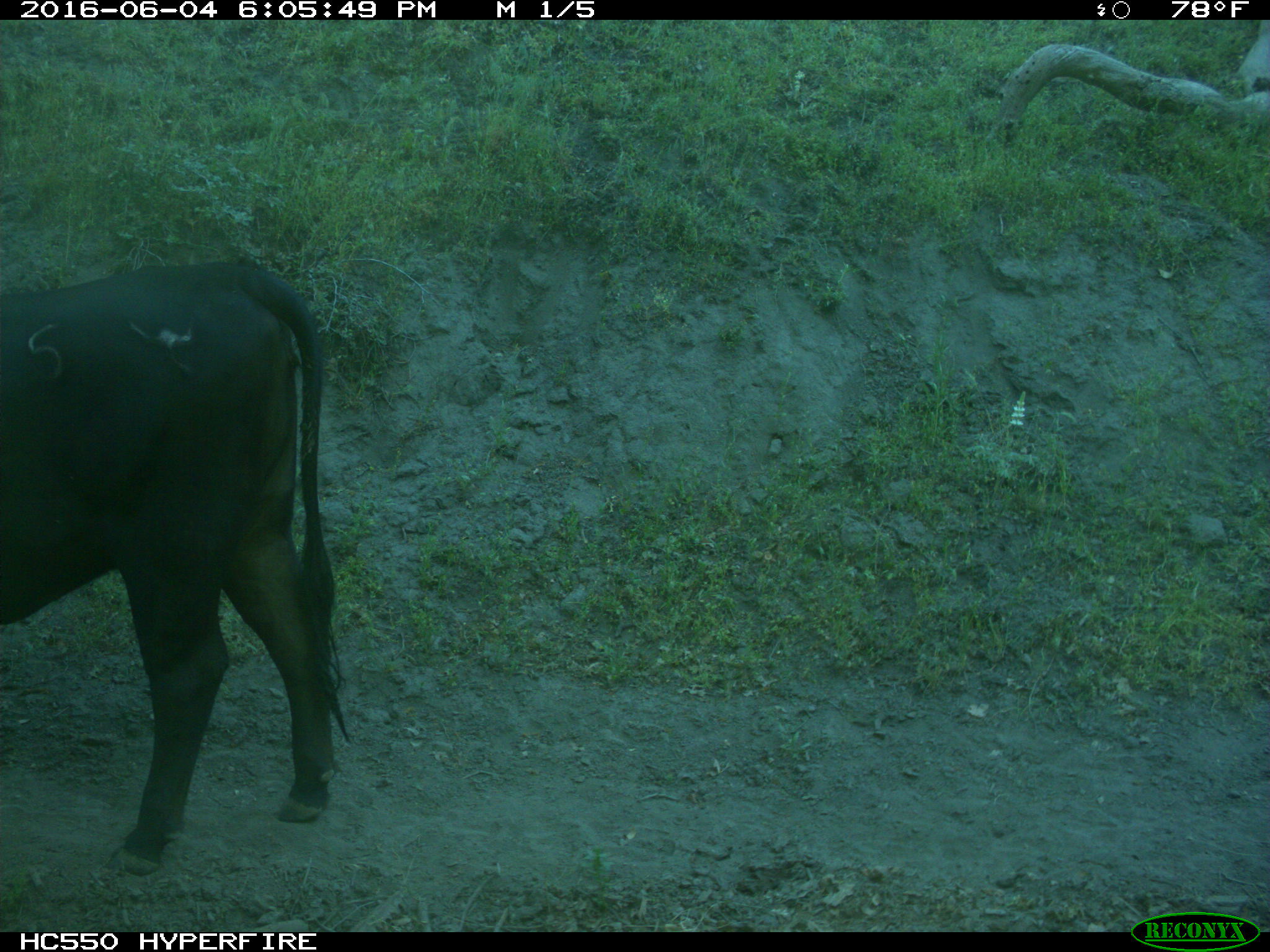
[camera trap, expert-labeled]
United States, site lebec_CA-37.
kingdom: Animalia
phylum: Chordata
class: Mammalia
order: Artiodactyla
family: Bovidae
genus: Bos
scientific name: Bos taurus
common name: domestic cow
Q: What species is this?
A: Bos taurus (domestic cow).